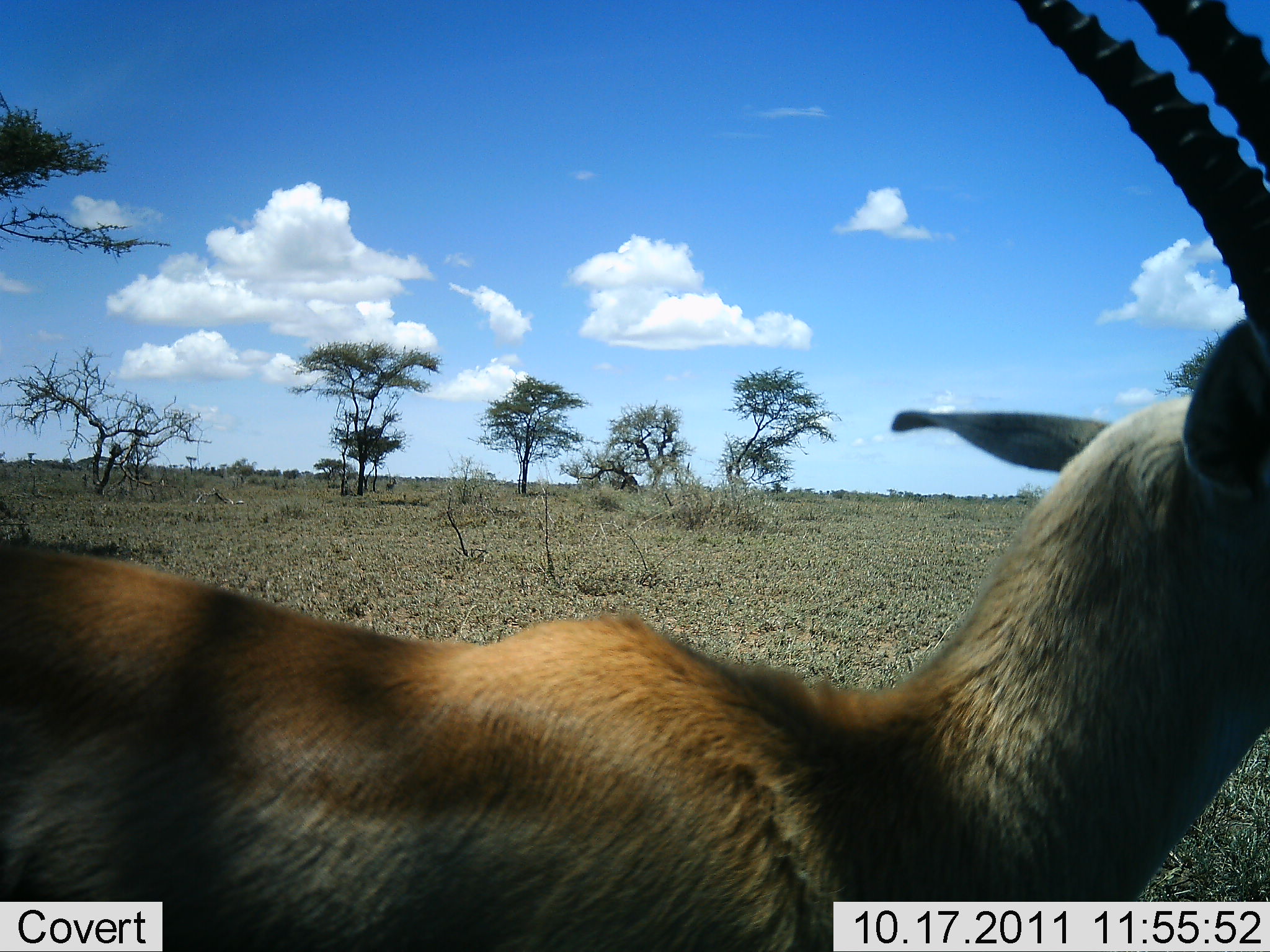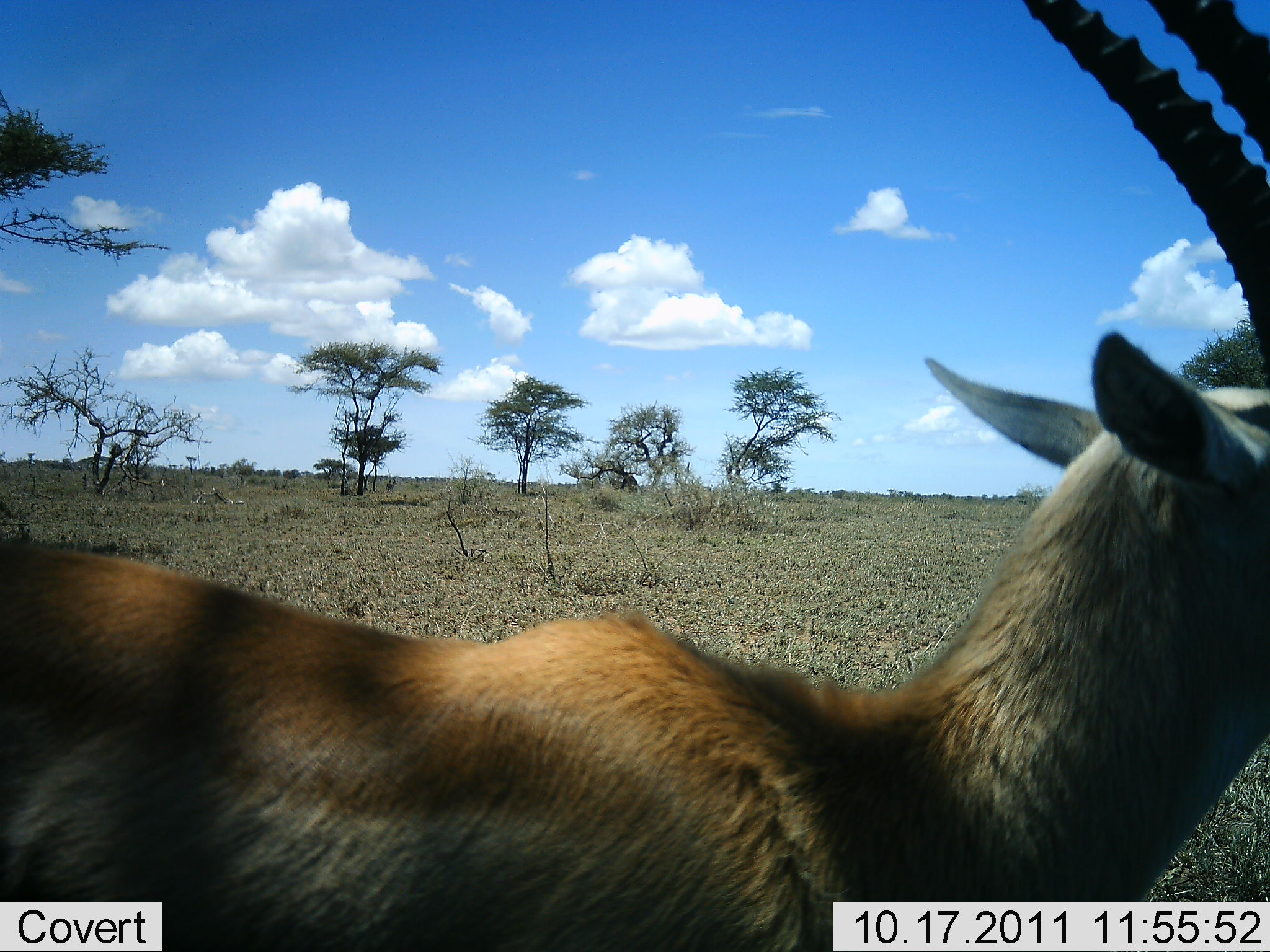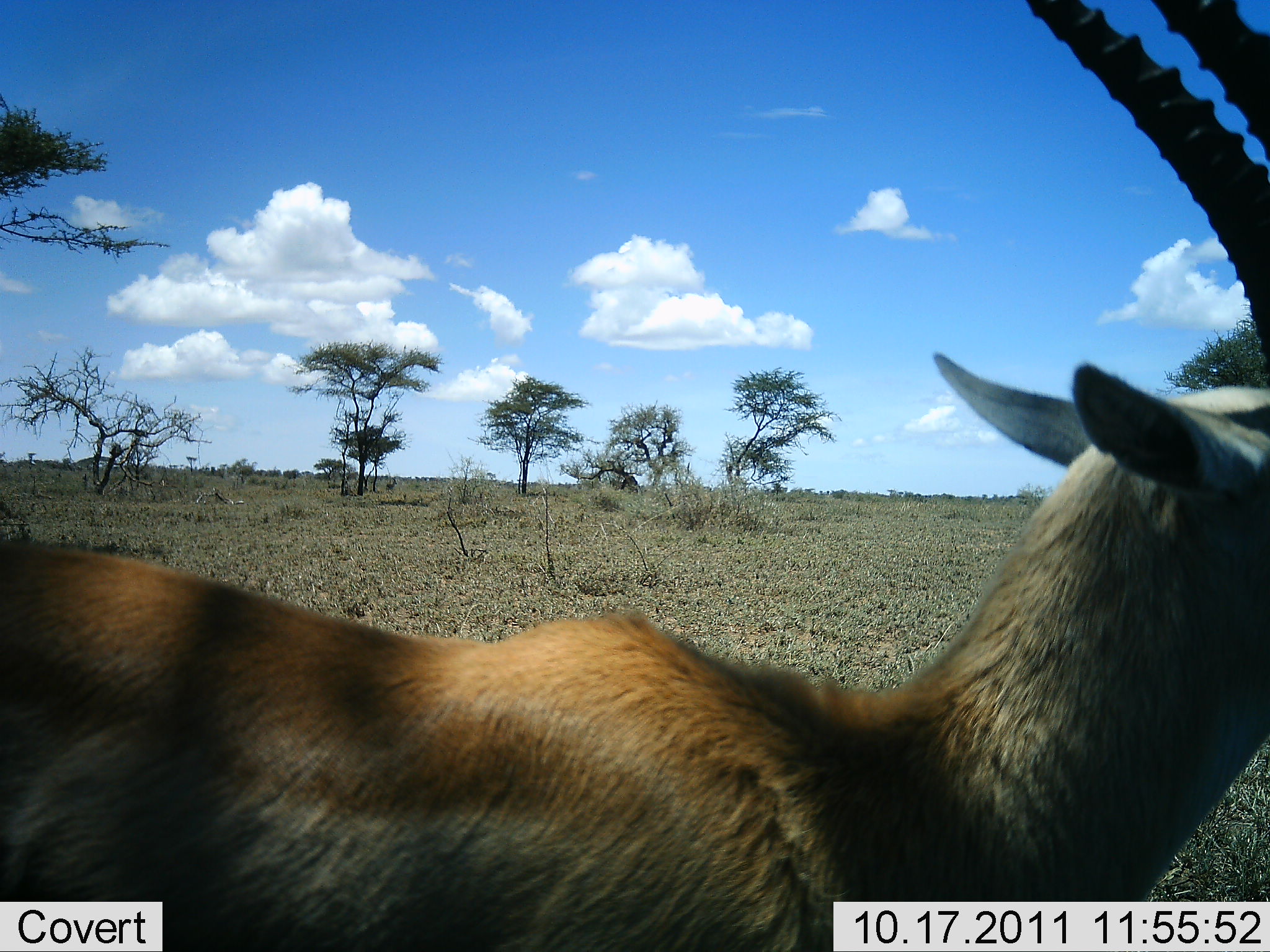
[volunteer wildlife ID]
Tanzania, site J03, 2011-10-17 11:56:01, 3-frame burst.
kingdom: Animalia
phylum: Chordata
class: Mammalia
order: Artiodactyla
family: Bovidae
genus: Eudorcas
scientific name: Eudorcas thomsonii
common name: thomson's gazelle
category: gazellethomsons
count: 1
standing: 91%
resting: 0%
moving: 9%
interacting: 0%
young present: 0%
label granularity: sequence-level